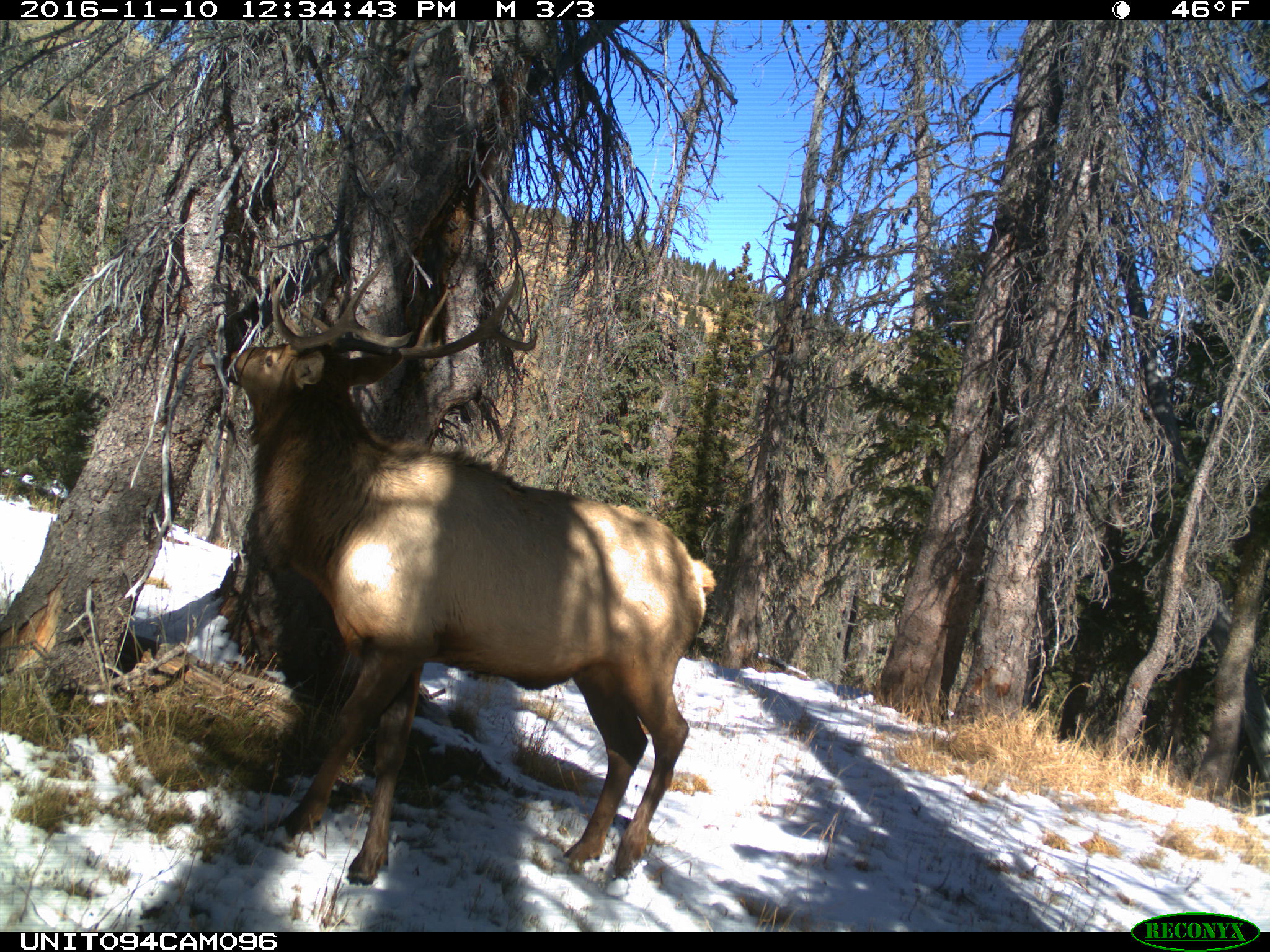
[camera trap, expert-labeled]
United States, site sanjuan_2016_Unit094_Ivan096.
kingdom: Animalia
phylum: Chordata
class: Mammalia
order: Artiodactyla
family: Cervidae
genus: Cervus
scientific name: Cervus elaphus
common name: red deer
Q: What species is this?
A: Cervus elaphus (red deer).